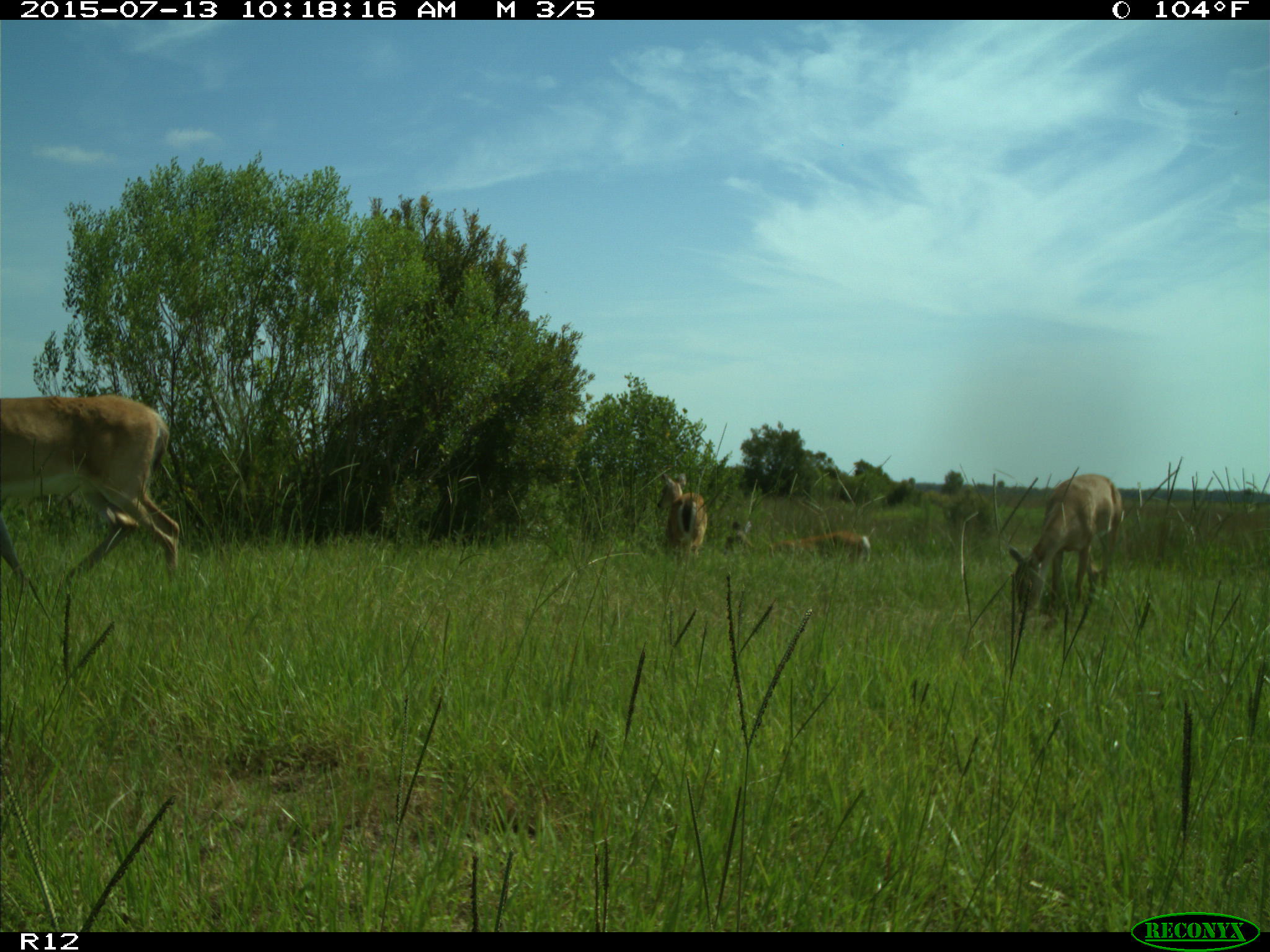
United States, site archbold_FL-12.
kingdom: Animalia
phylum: Chordata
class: Mammalia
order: Artiodactyla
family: Cervidae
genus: Odocoileus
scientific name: Odocoileus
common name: deer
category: unidentified deer